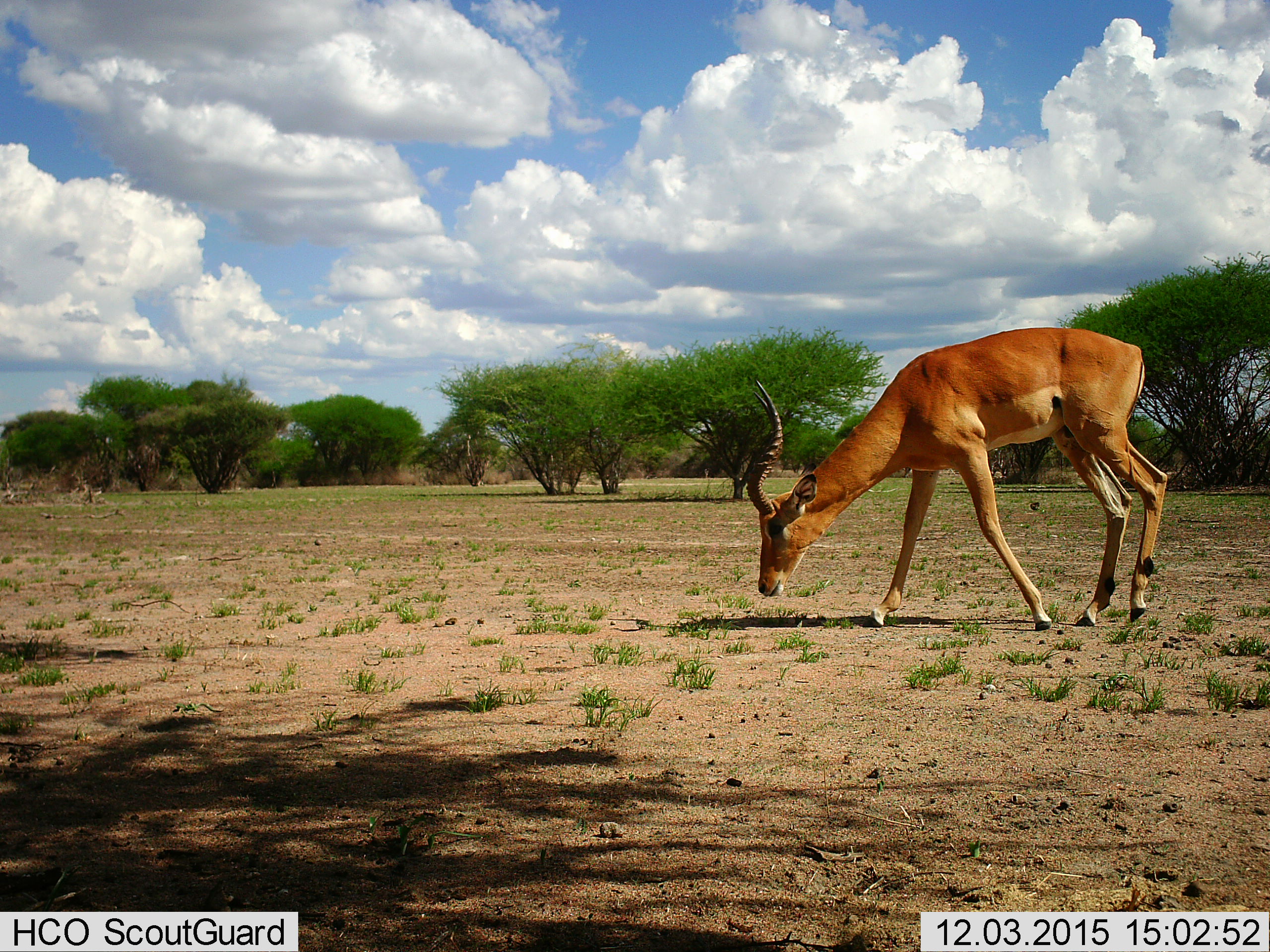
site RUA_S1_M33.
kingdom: Animalia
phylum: Chordata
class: Mammalia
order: Artiodactyla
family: Bovidae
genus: Aepyceros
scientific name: Aepyceros melampus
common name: impala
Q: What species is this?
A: Impala (Aepyceros melampus).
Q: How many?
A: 1.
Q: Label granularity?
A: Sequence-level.